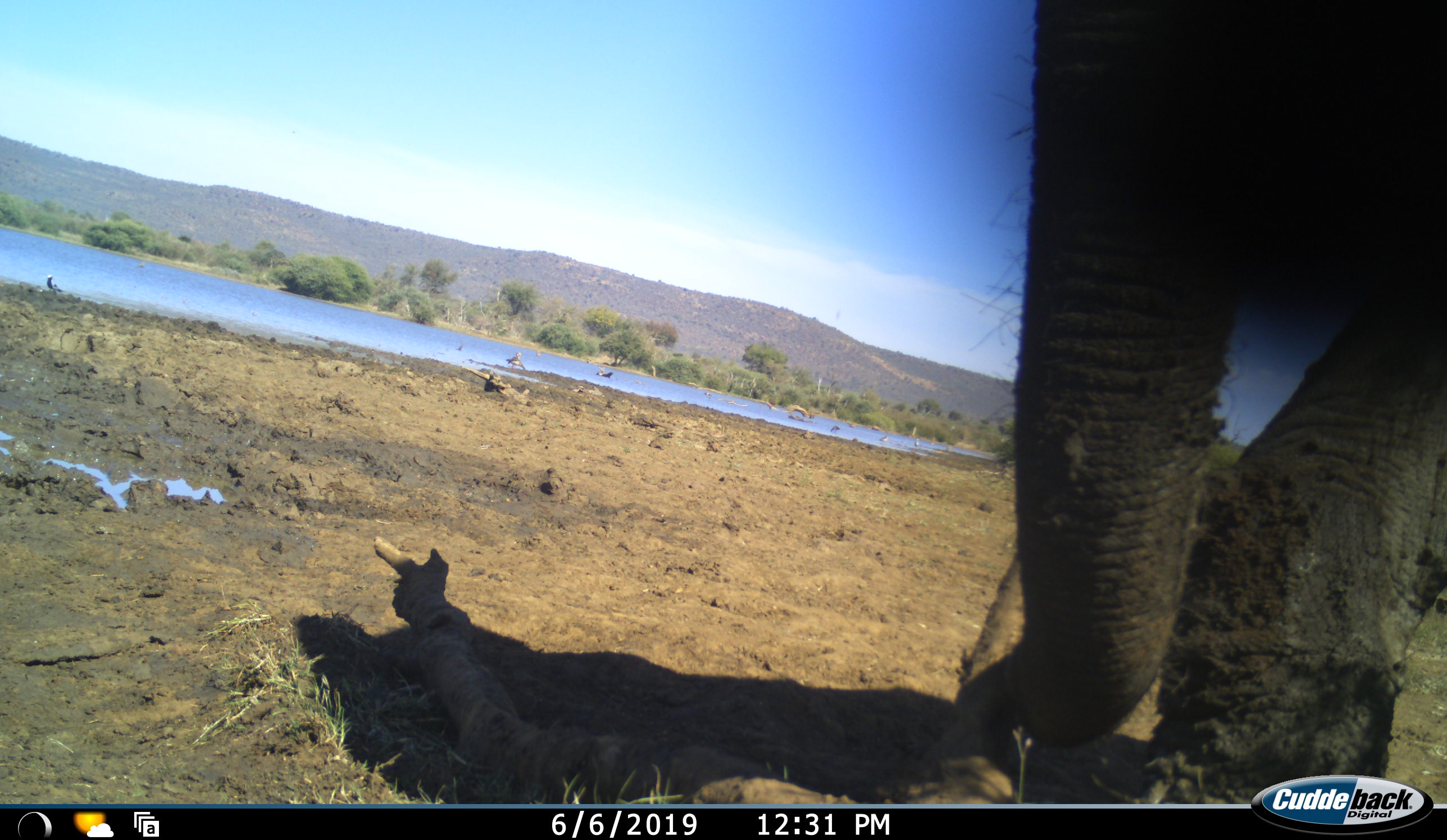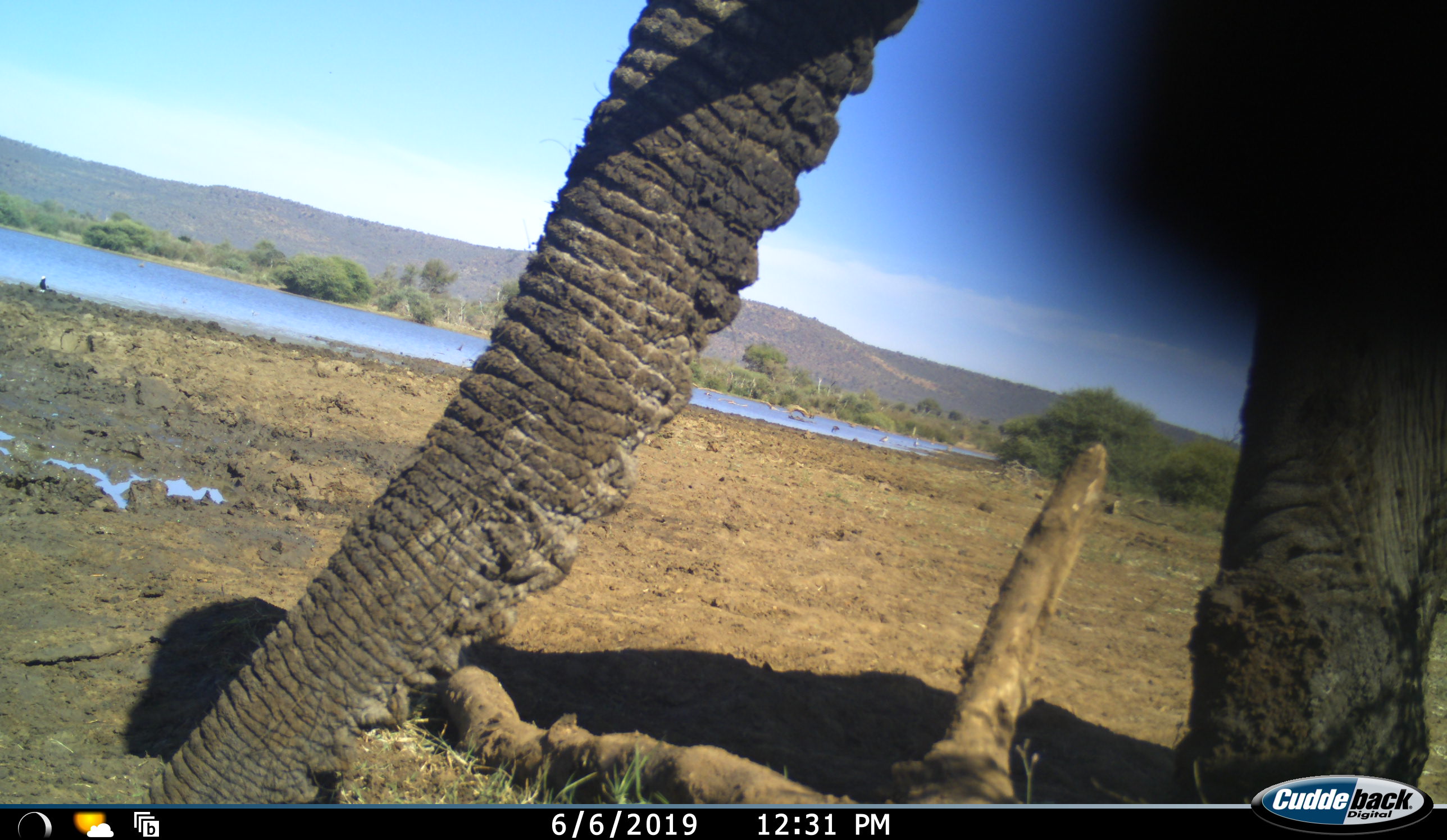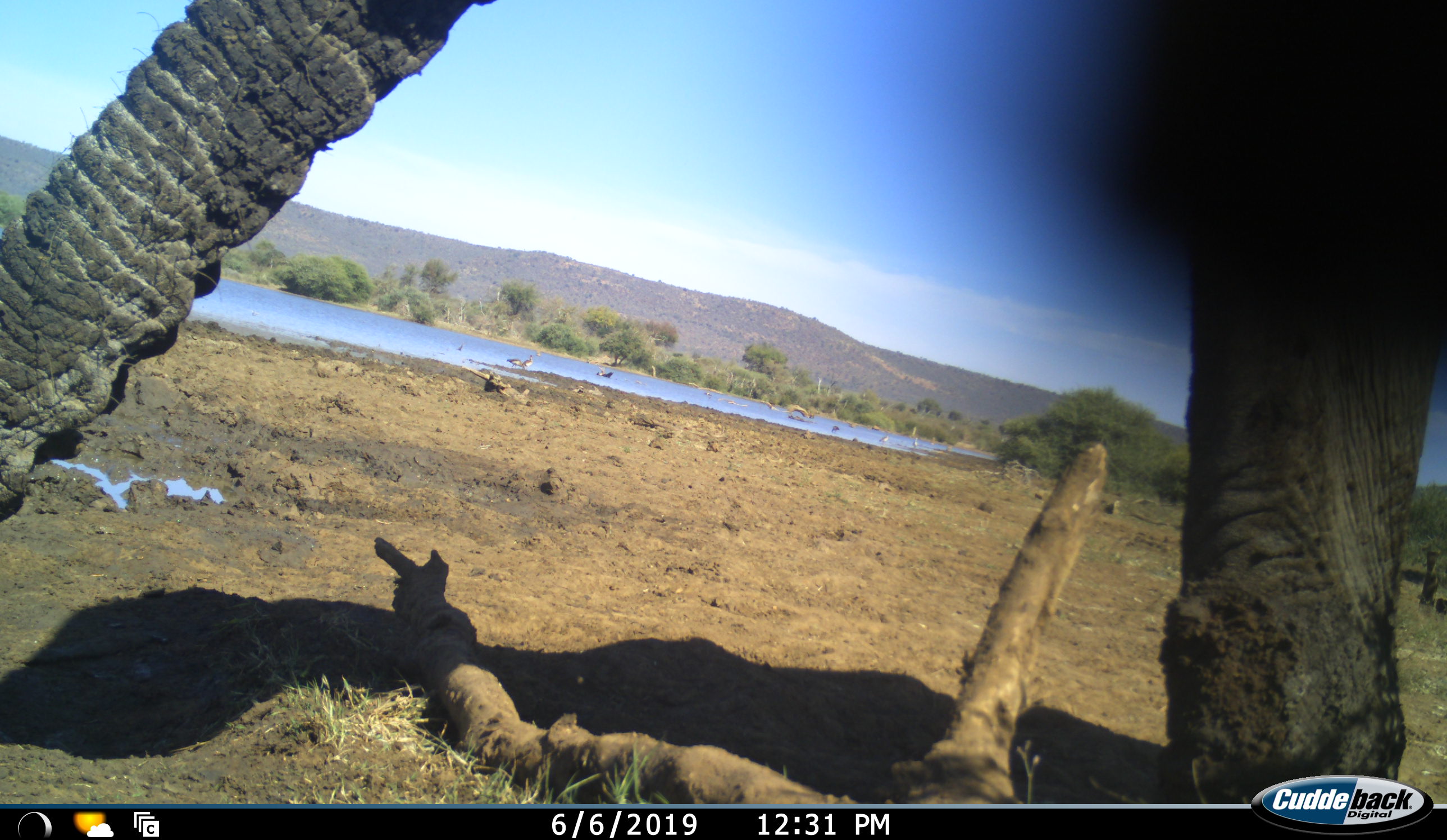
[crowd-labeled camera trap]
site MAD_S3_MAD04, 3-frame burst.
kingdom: Animalia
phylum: Chordata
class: Mammalia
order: Proboscidea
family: Elephantidae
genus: Loxodonta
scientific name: Loxodonta africana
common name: african bush elephant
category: elephant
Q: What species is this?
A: Elephant (african bush elephant) (Loxodonta africana).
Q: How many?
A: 1.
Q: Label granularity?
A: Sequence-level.